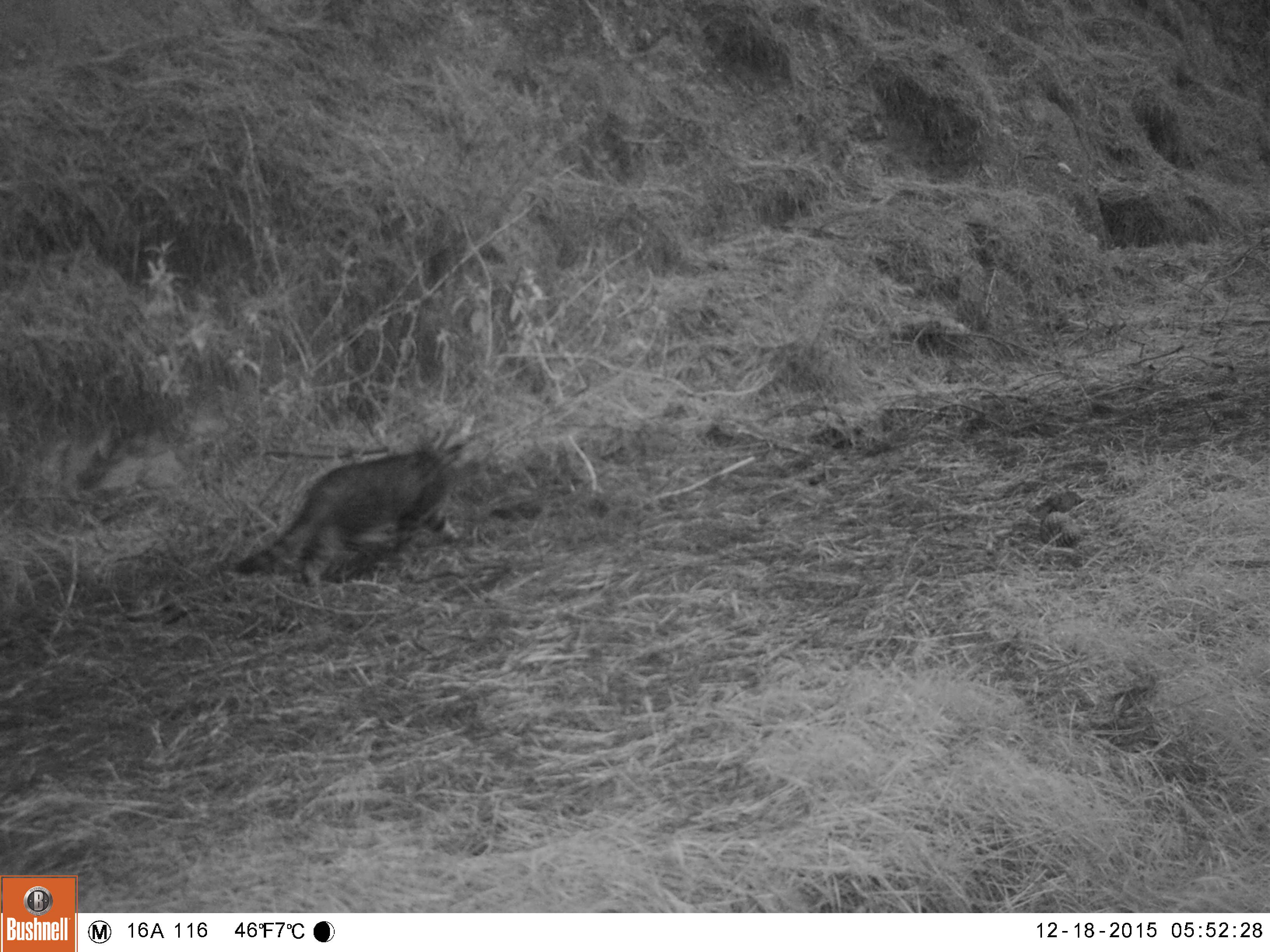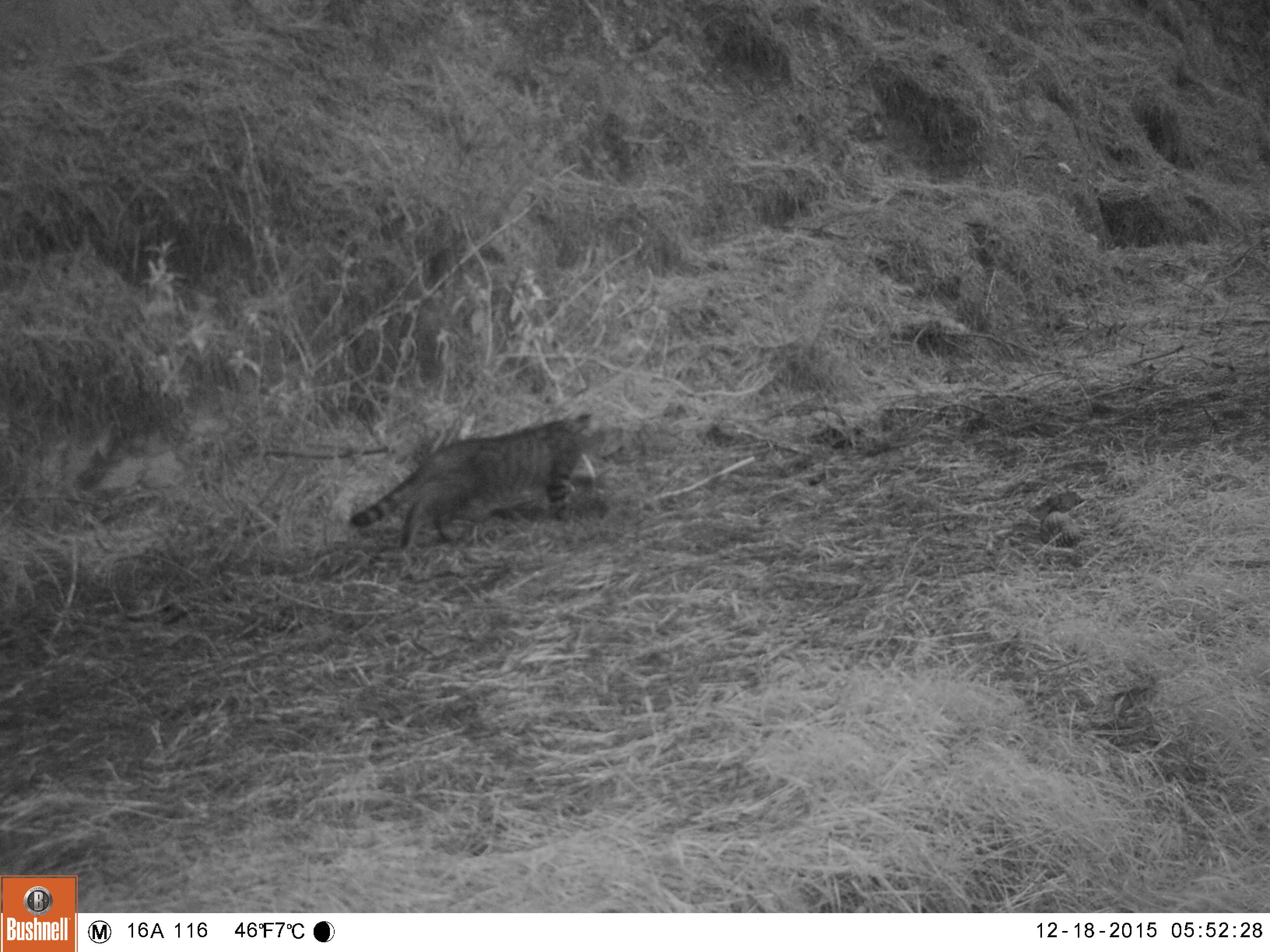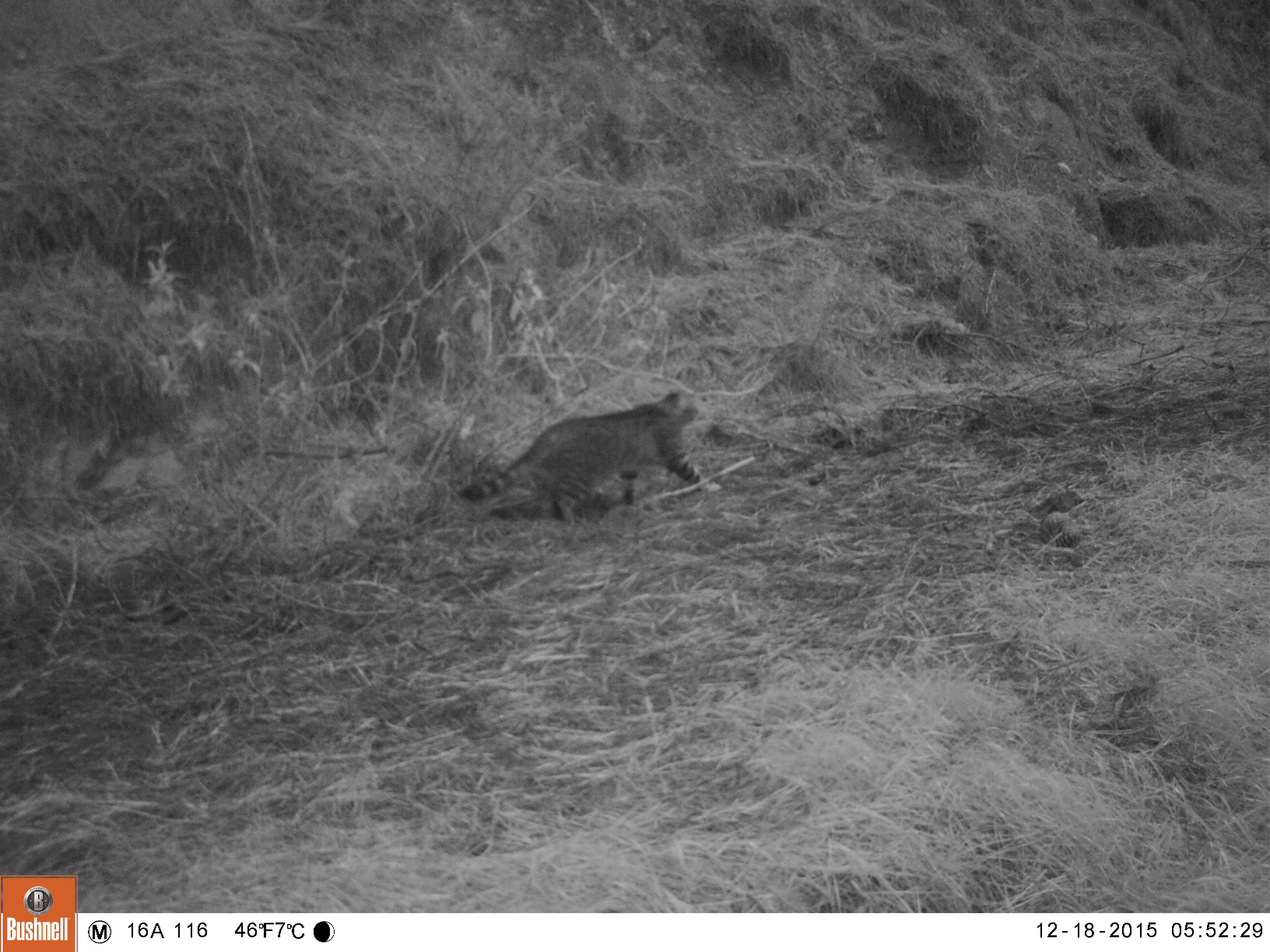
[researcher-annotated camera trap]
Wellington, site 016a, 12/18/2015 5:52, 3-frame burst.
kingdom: Animalia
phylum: Chordata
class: Mammalia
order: Carnivora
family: Felidae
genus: Felis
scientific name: Felis catus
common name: cat